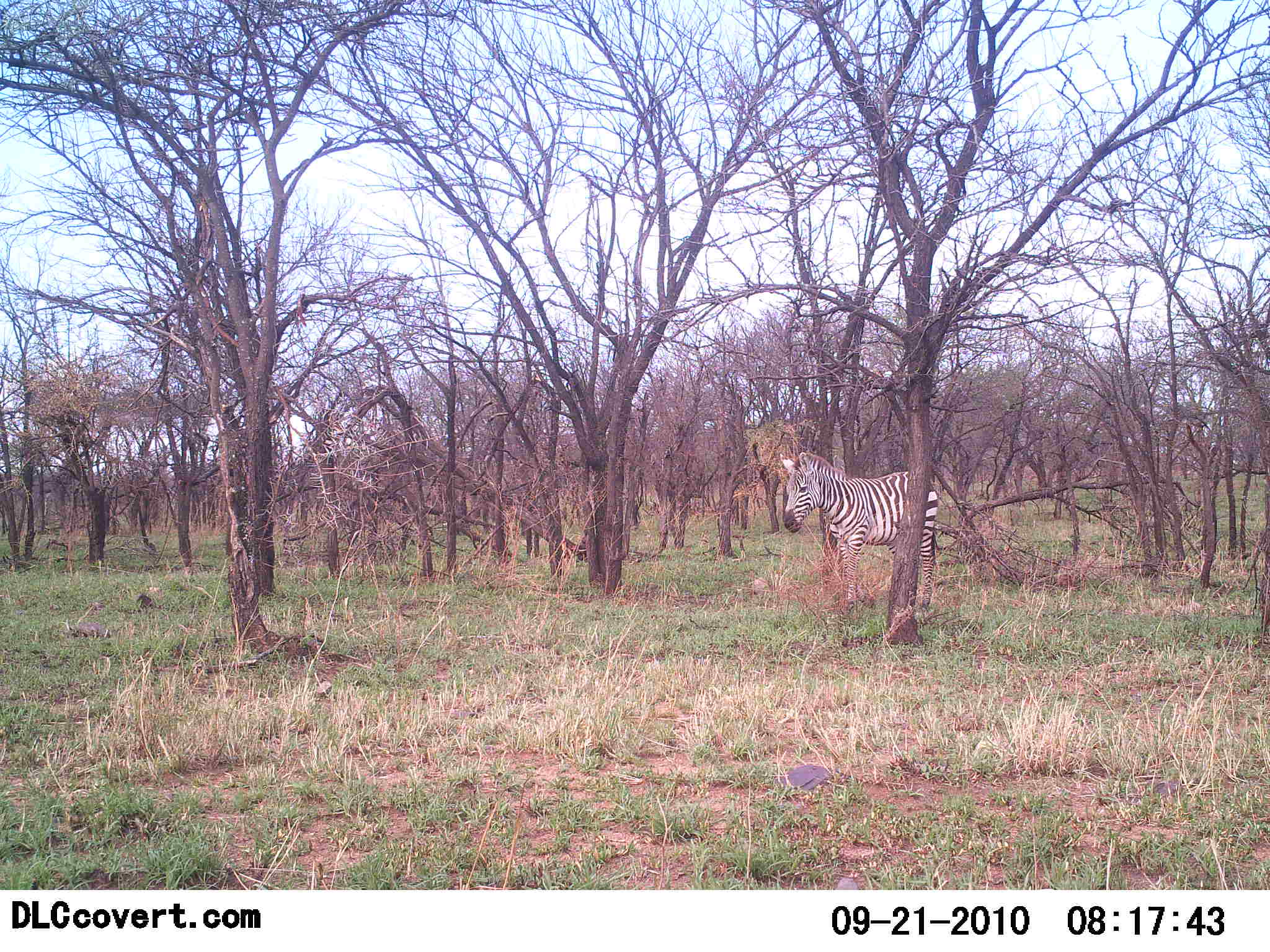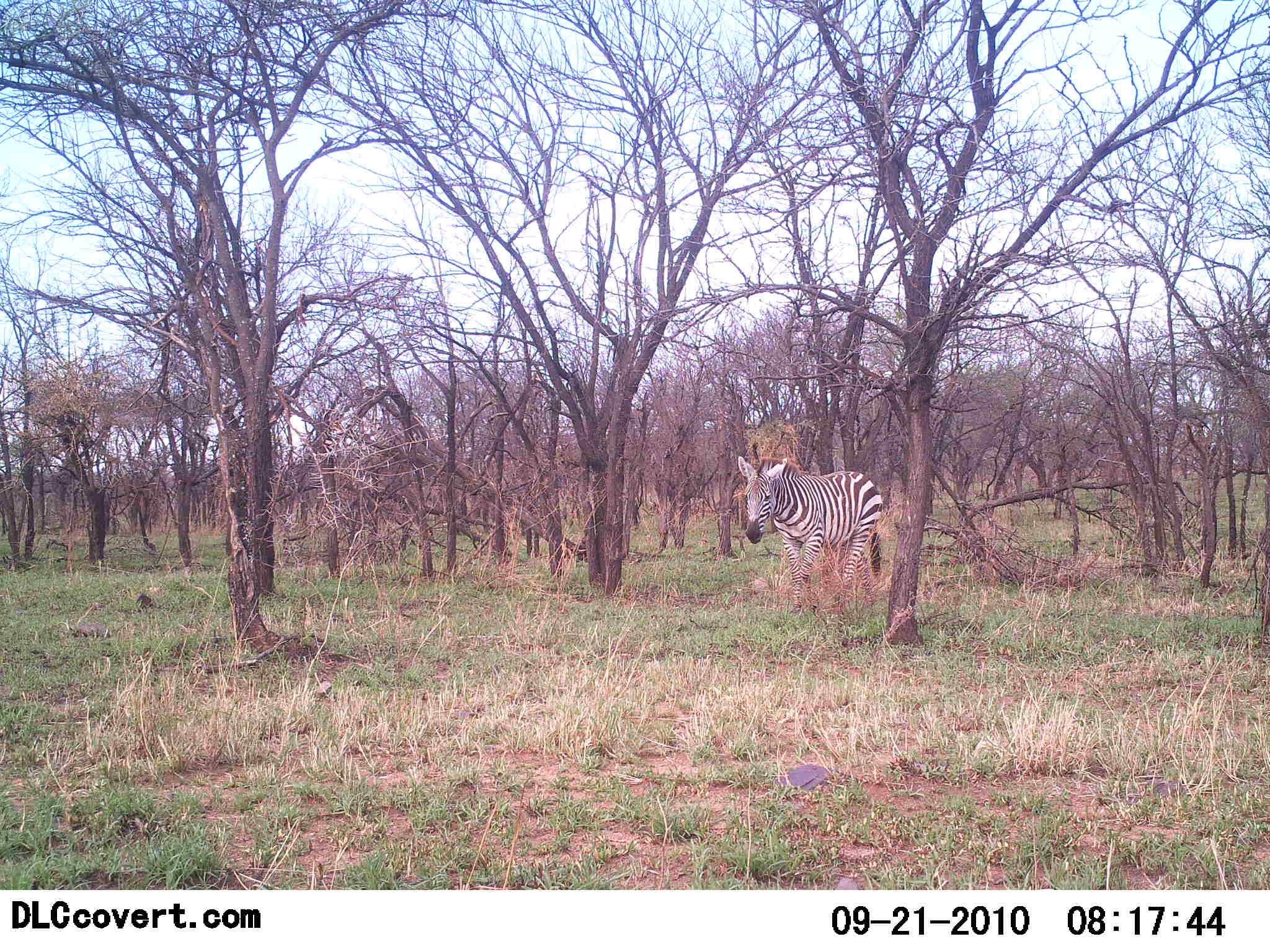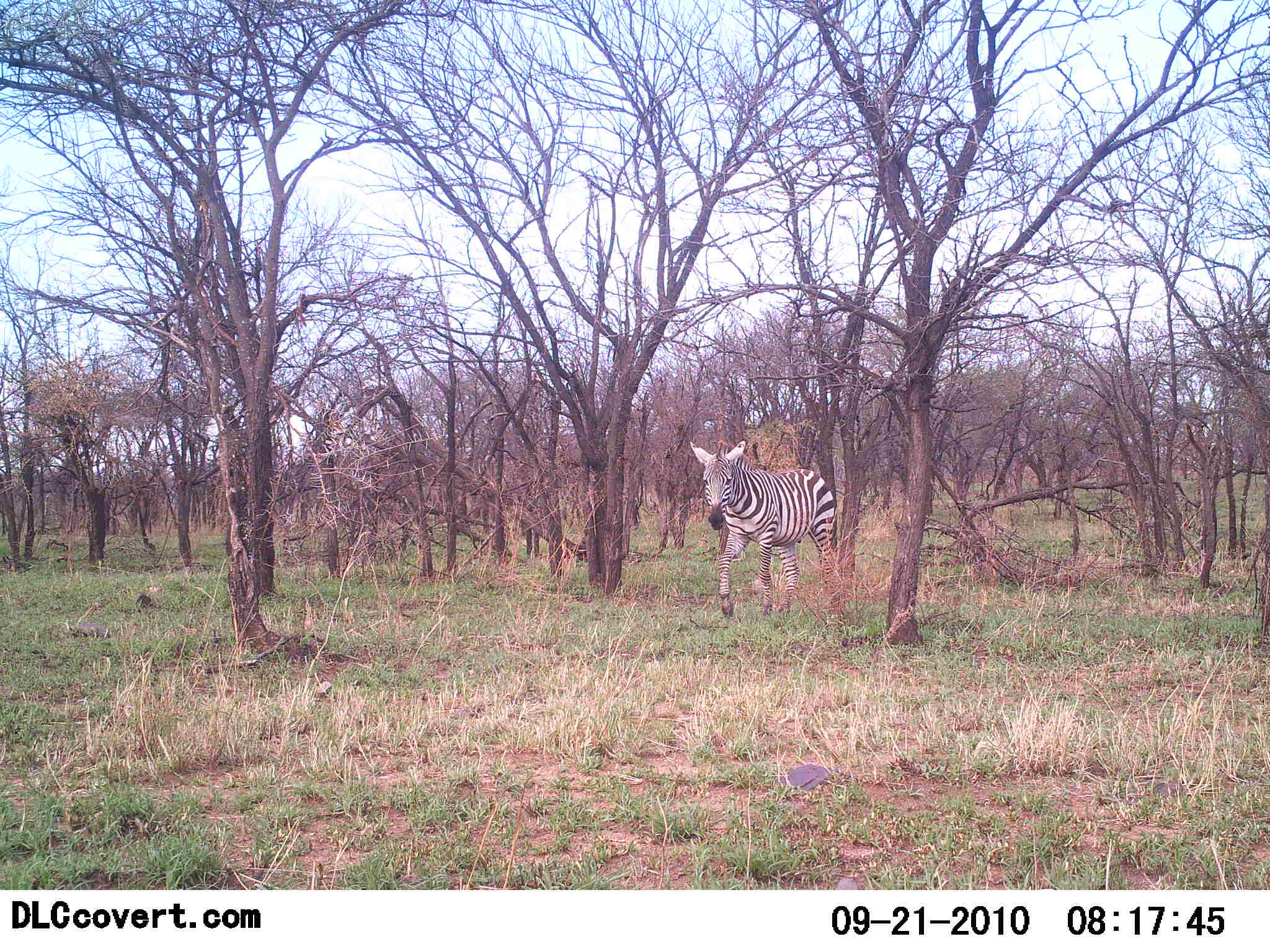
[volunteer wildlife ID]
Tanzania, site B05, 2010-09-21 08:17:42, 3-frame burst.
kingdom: Animalia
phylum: Chordata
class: Mammalia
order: Perissodactyla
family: Equidae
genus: Equus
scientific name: Equus quagga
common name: plains zebra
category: zebra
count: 1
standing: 0%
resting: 0%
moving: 100%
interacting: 0%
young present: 0%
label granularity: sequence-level